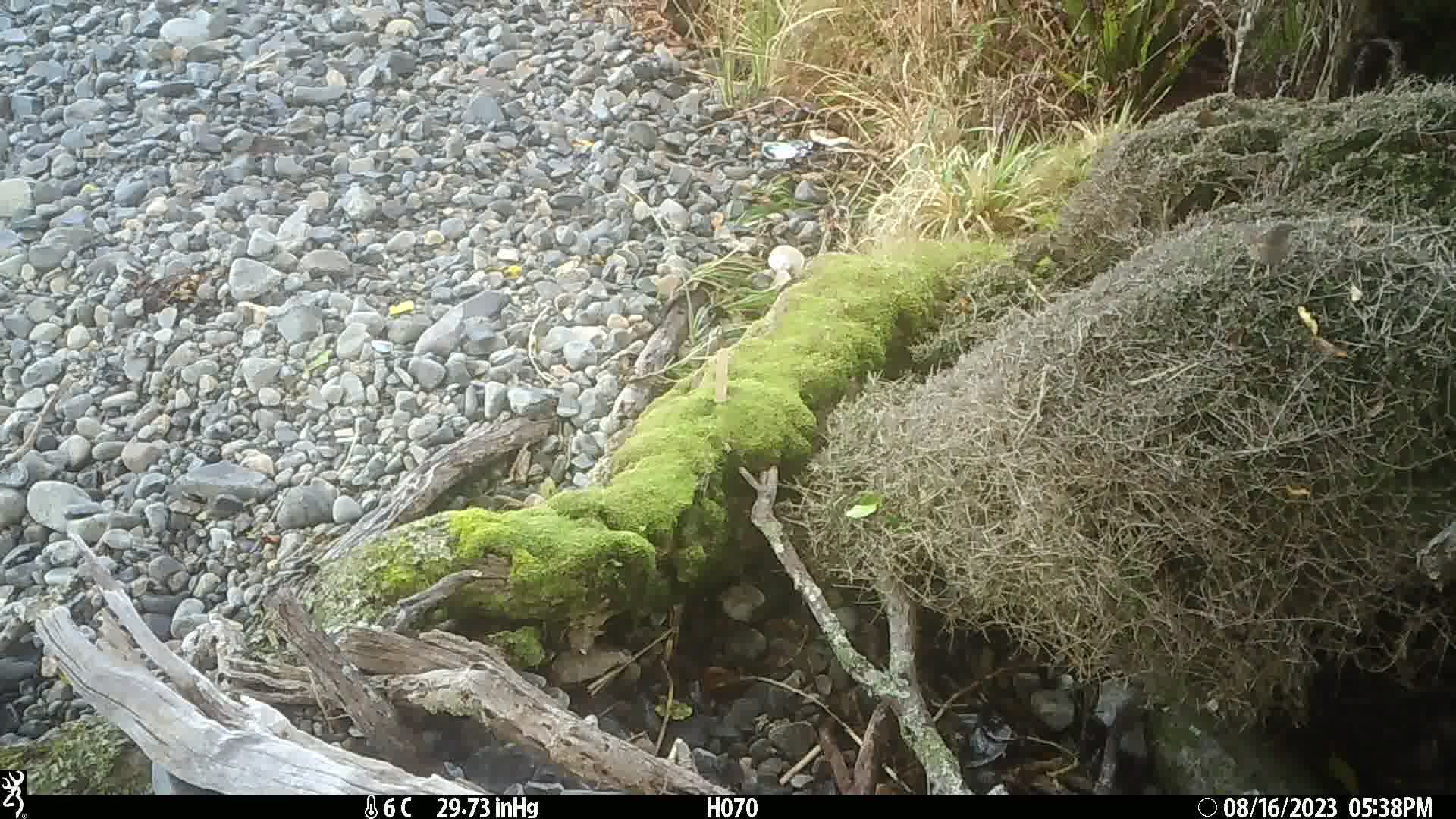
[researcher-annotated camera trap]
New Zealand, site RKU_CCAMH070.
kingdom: Animalia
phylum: Chordata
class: Aves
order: Passeriformes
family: Prunellidae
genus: Prunella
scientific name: Prunella modularis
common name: dunnock